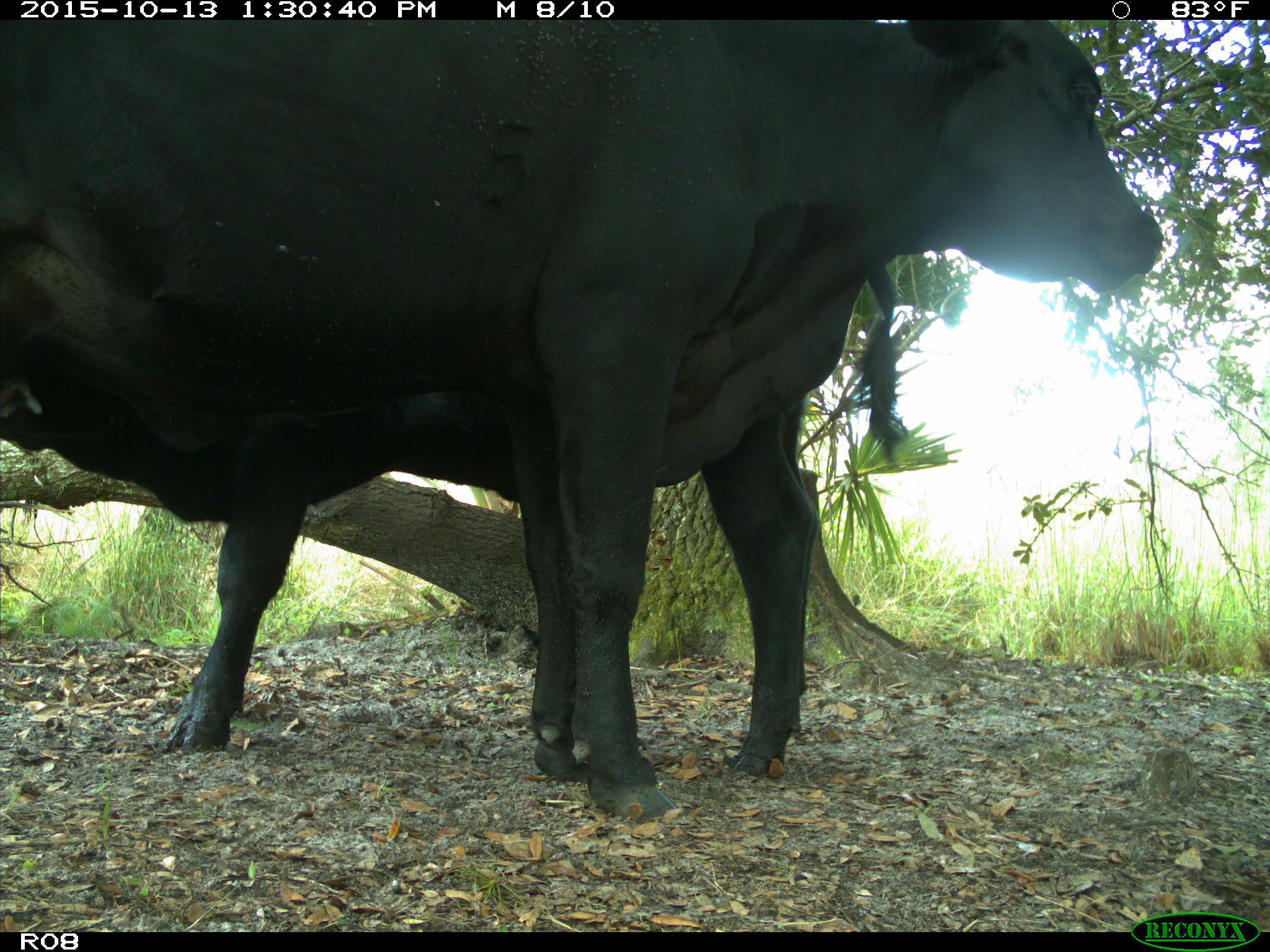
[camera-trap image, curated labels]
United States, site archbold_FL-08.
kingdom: Animalia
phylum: Chordata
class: Mammalia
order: Artiodactyla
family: Bovidae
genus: Bos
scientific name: Bos taurus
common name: domestic cow